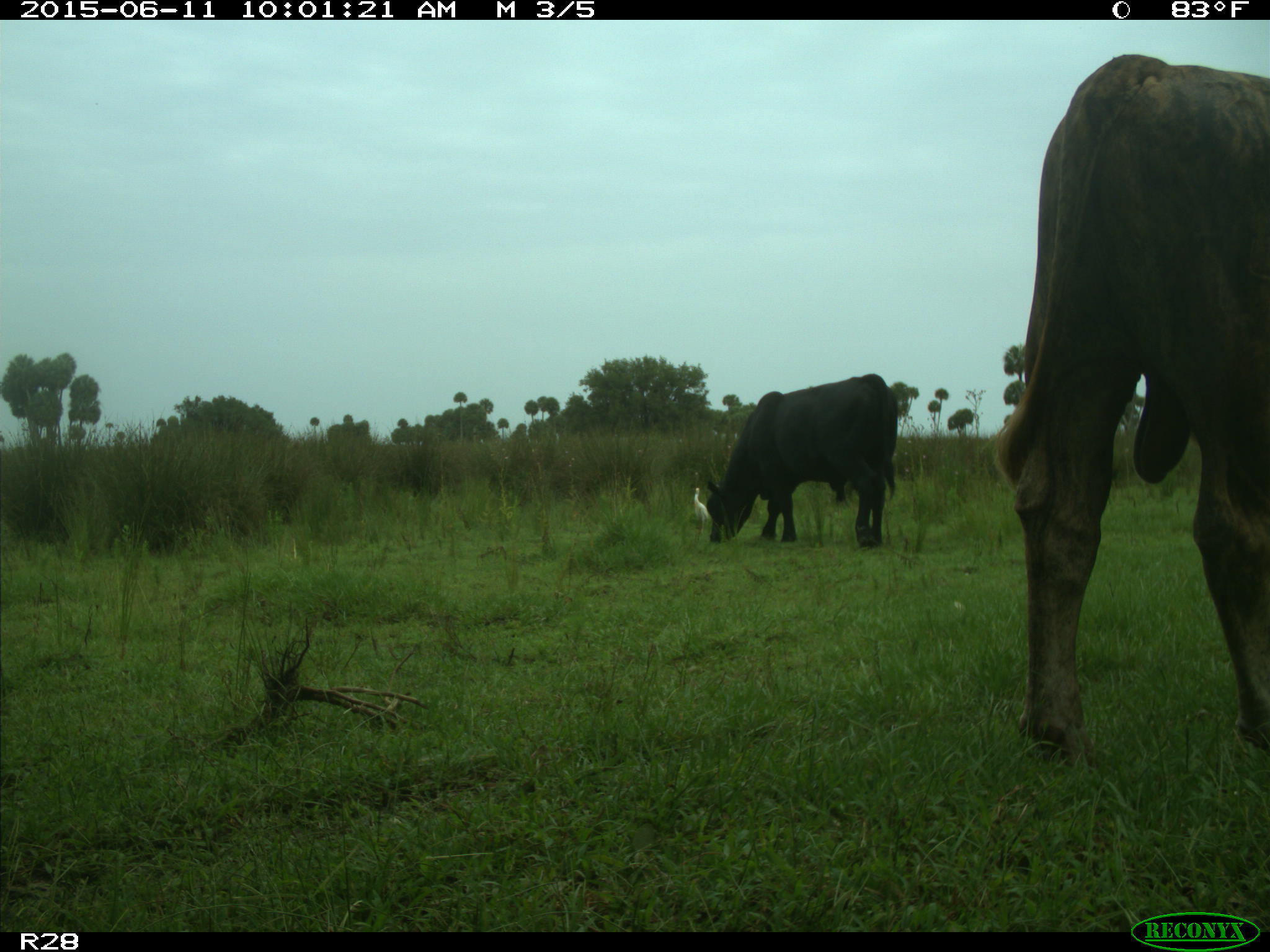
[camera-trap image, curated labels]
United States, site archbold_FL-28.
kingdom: Animalia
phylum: Chordata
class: Mammalia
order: Artiodactyla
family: Bovidae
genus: Bos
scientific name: Bos taurus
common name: domestic cow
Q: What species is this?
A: Bos taurus (domestic cow).